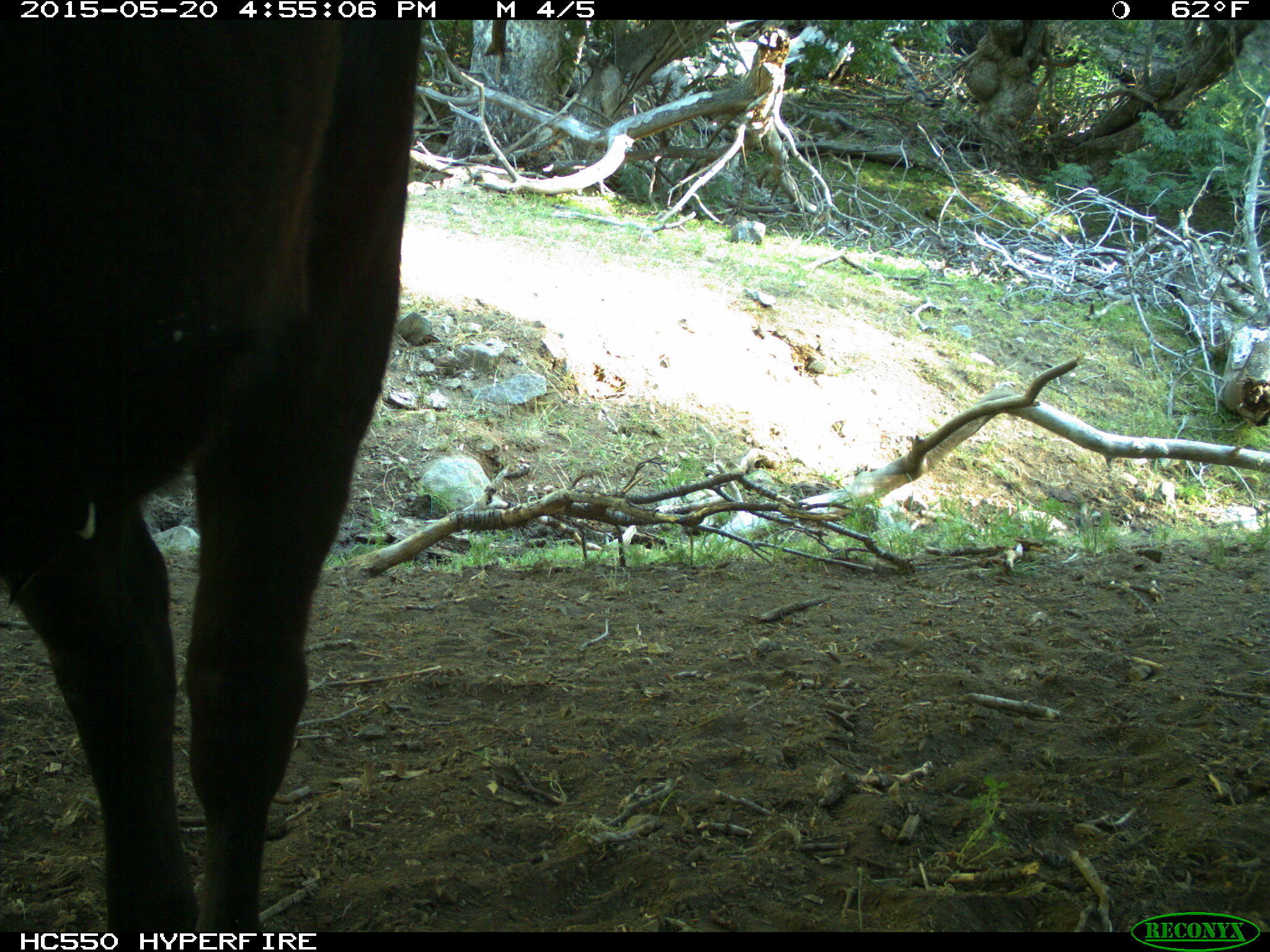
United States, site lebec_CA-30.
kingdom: Animalia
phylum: Chordata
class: Mammalia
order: Artiodactyla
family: Bovidae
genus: Bos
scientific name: Bos taurus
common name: domestic cow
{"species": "Bos taurus (domestic cow)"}